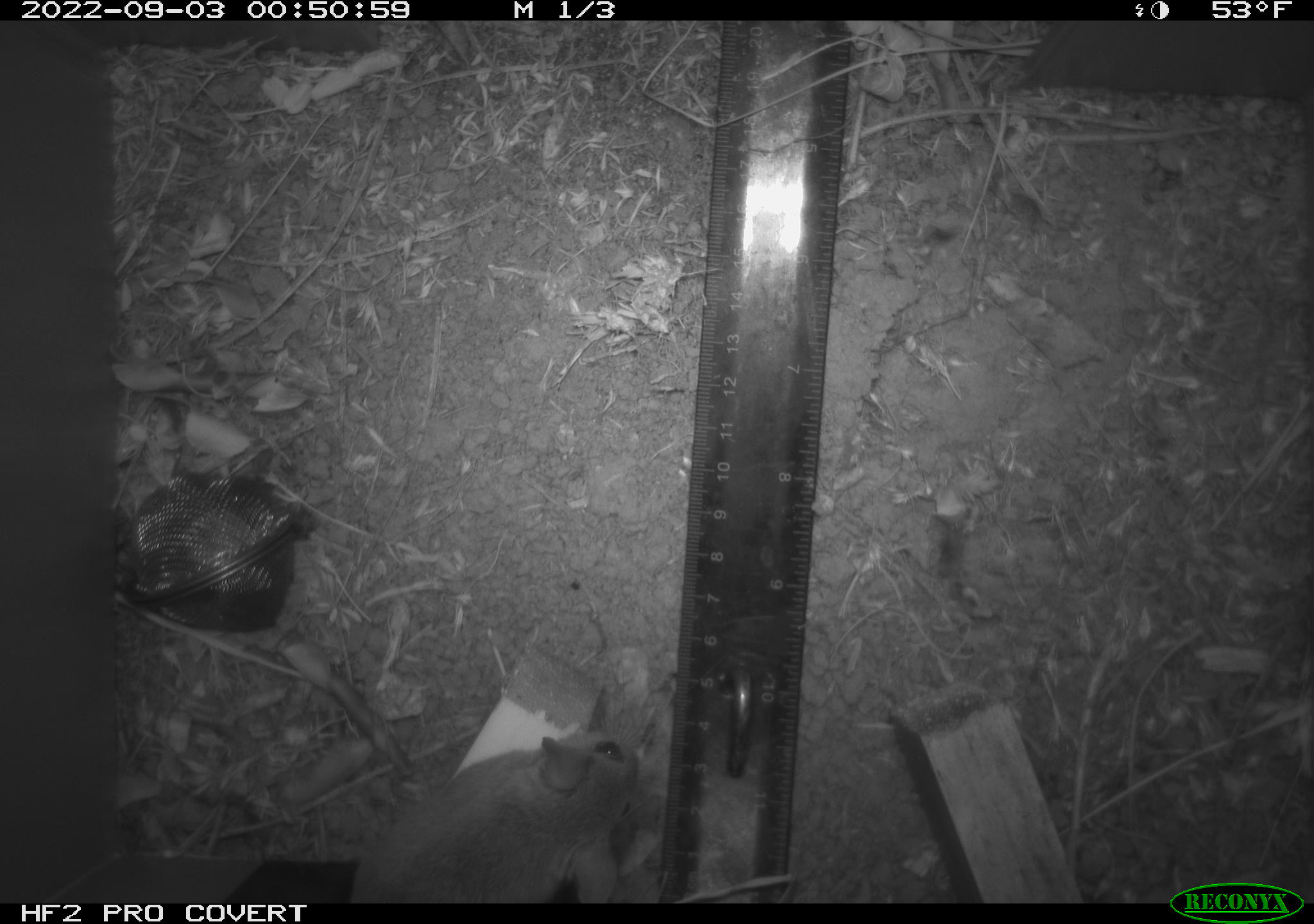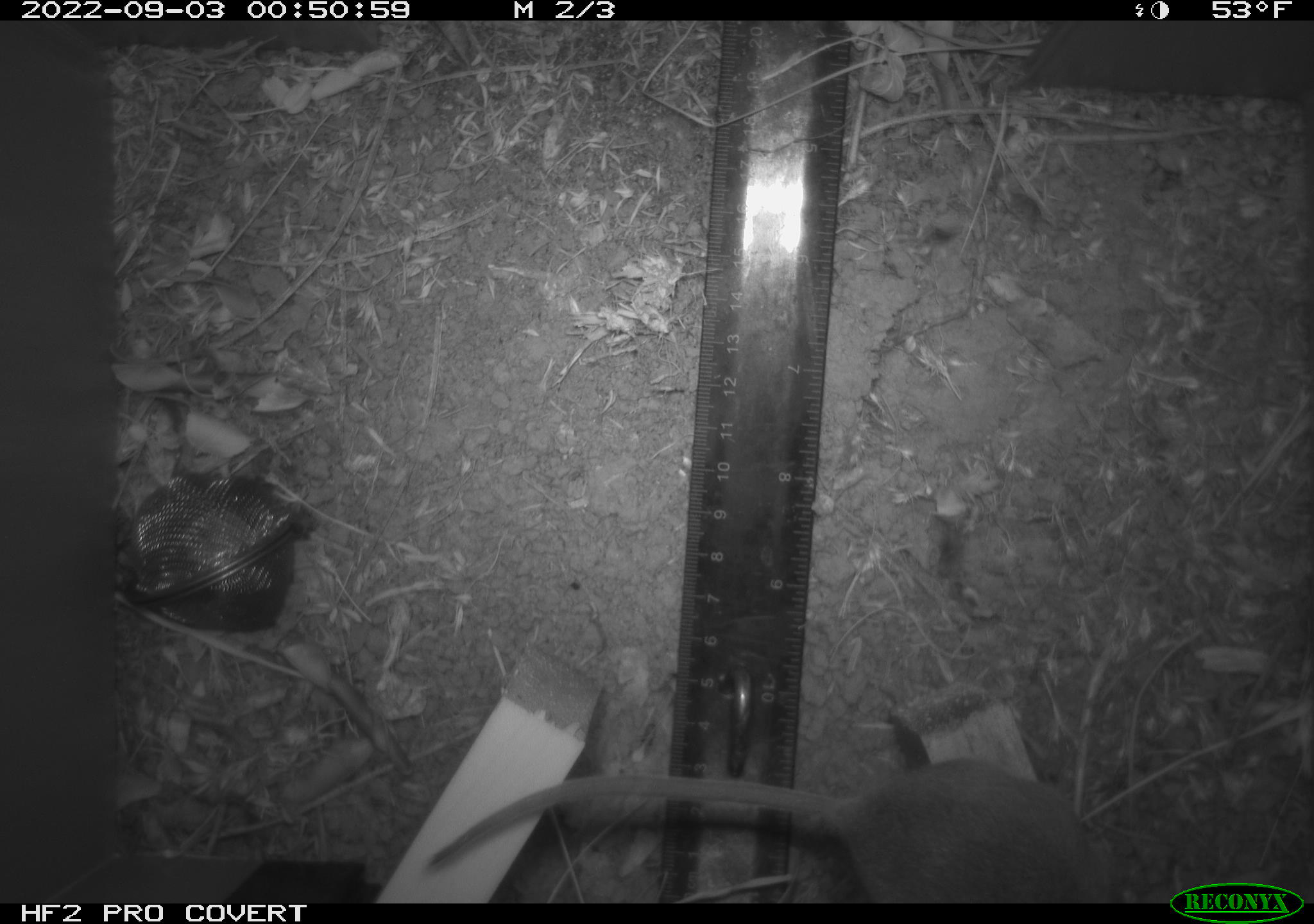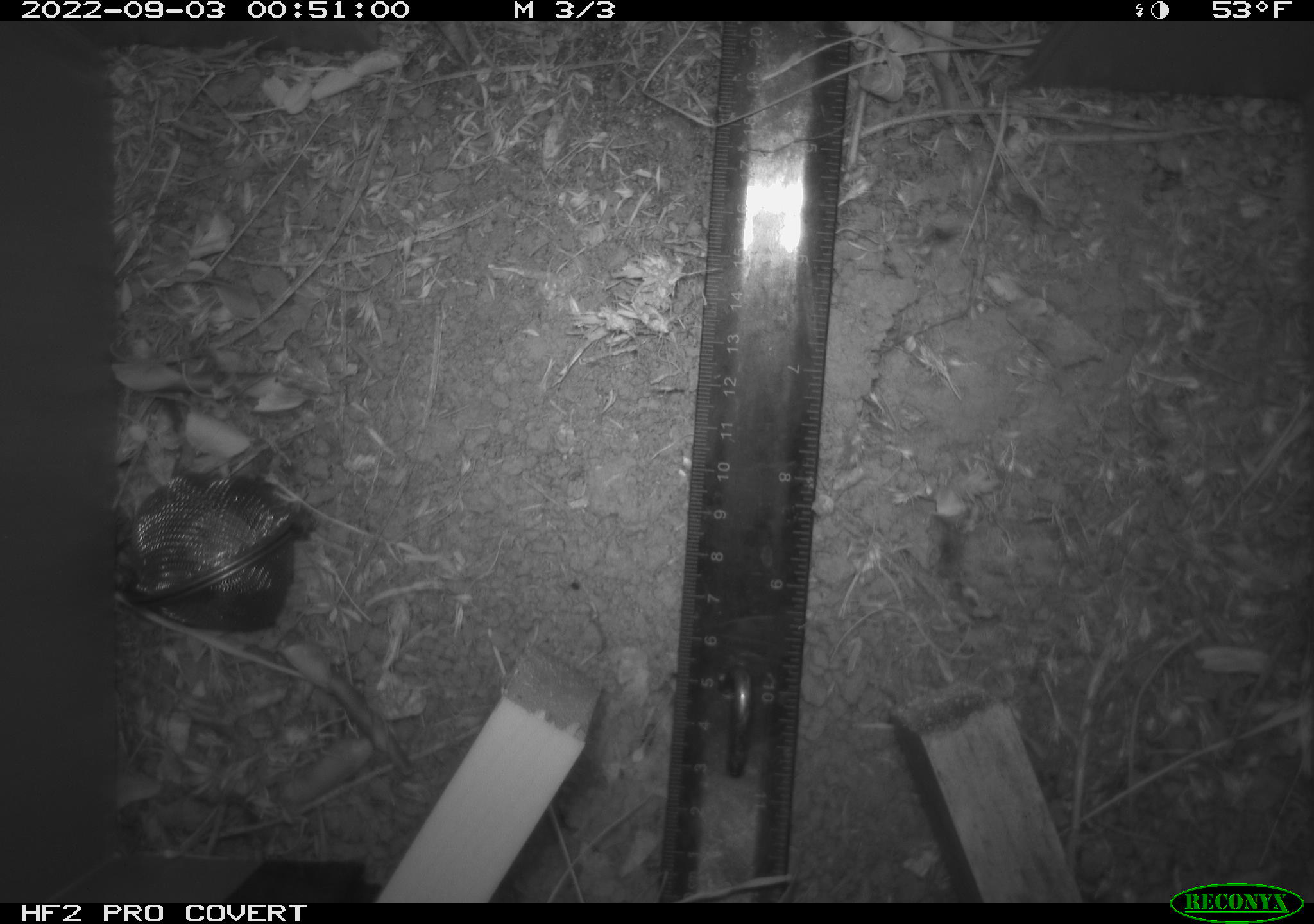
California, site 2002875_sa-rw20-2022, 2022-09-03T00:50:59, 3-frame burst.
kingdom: Animalia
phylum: Chordata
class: Mammalia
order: Rodentia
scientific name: Rodentia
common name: mouse species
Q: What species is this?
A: Mouse species (Rodentia).